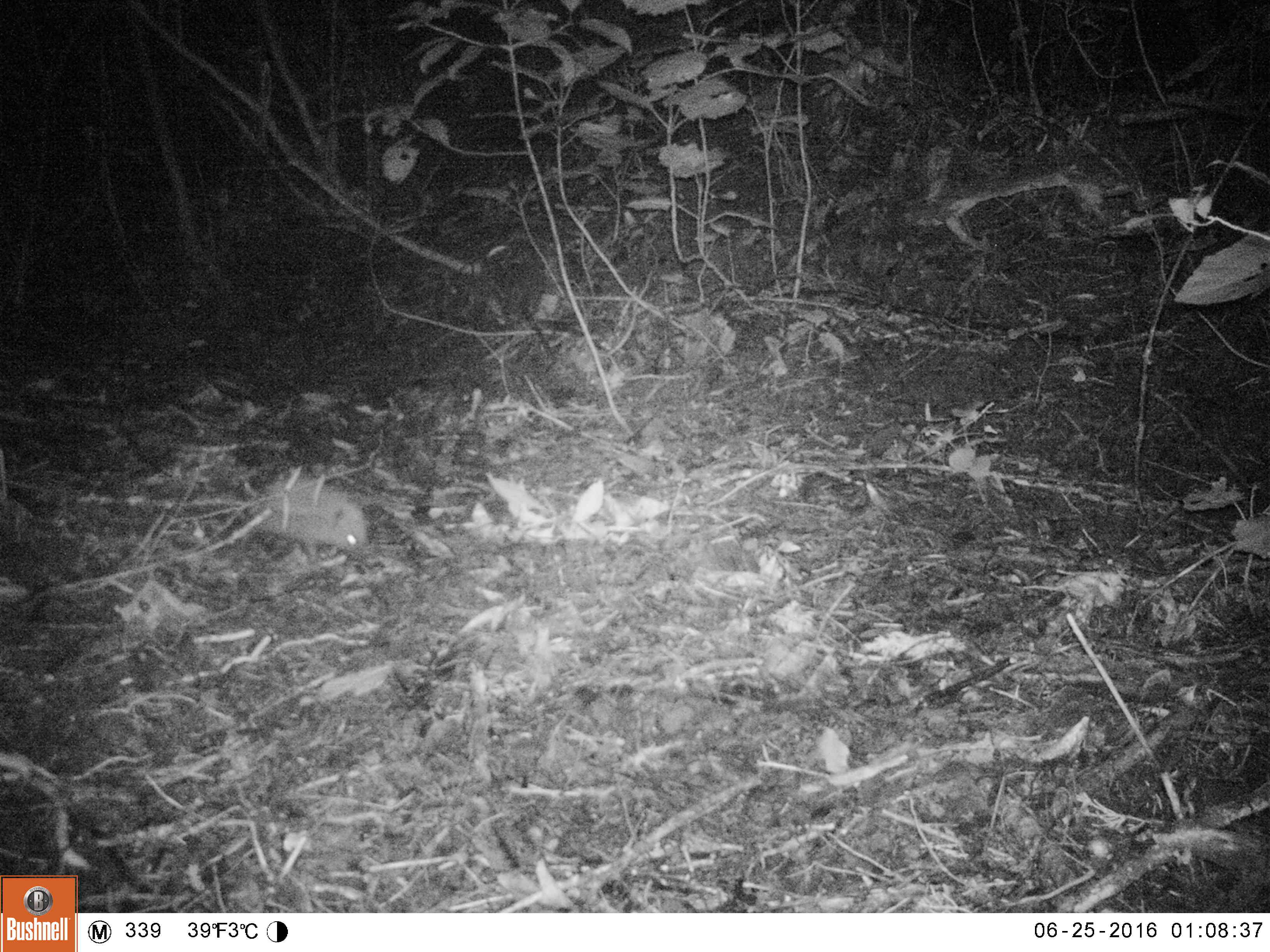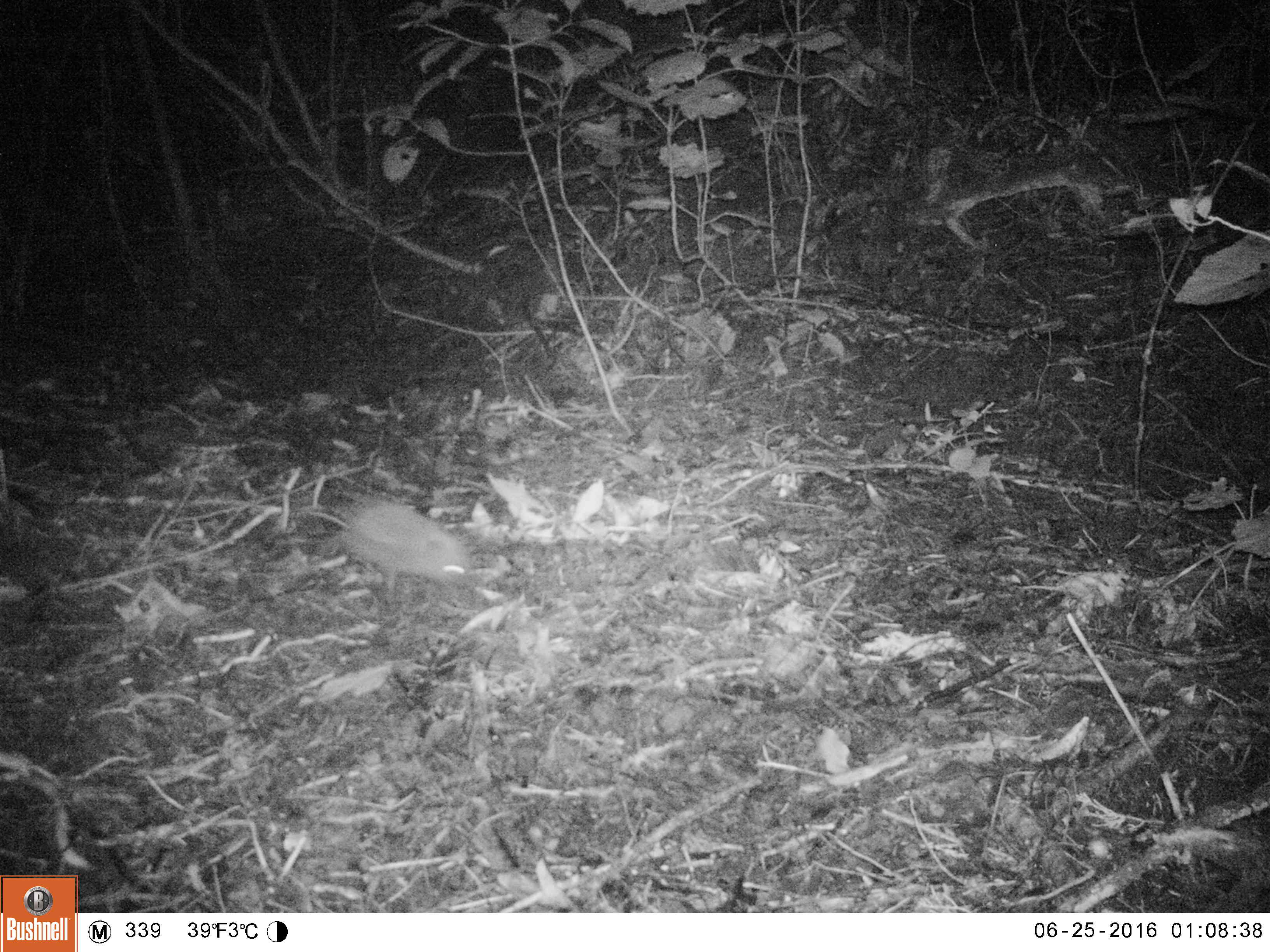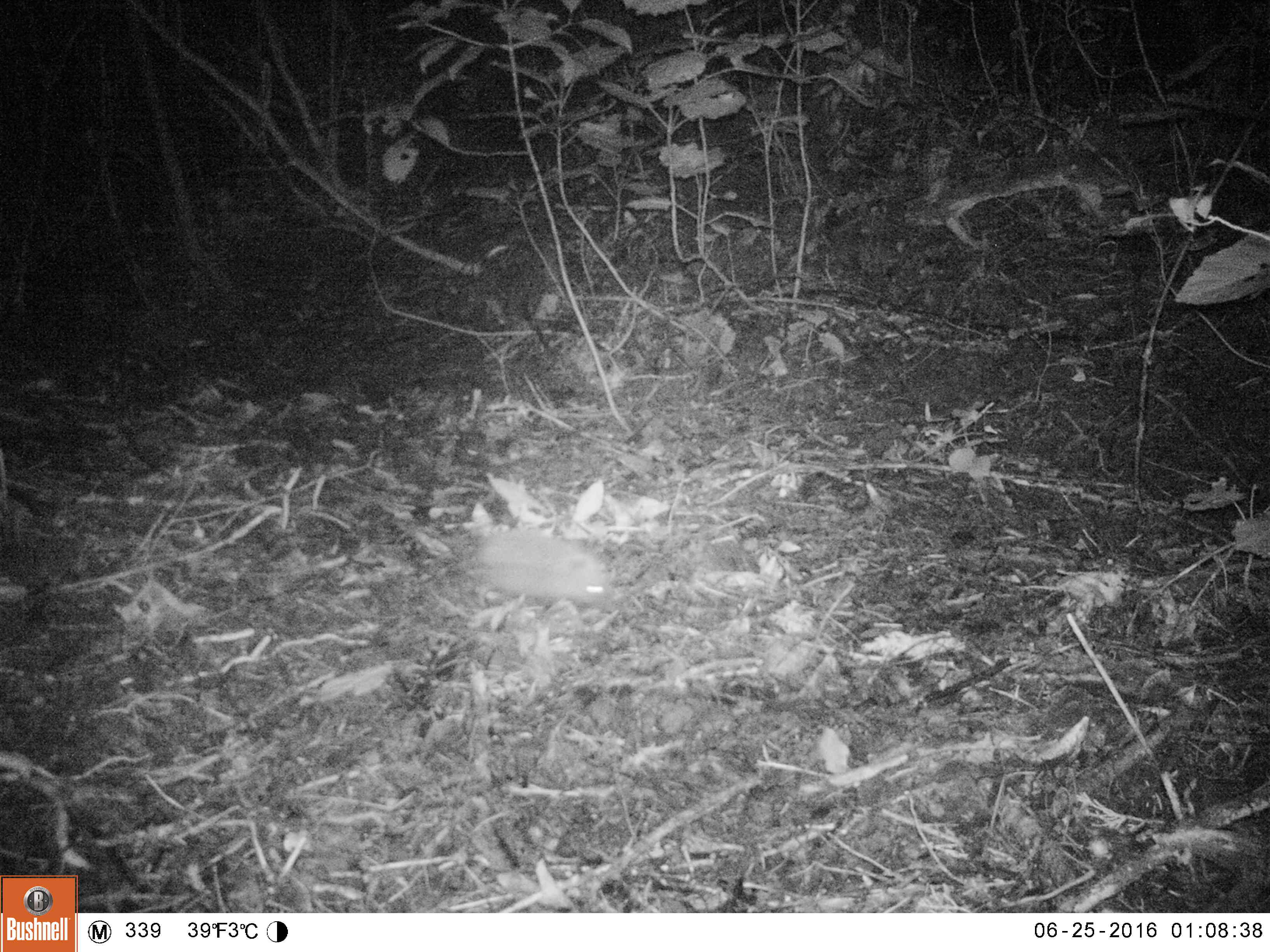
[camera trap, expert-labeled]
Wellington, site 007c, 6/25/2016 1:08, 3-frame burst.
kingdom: Animalia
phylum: Chordata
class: Mammalia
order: Eulipotyphla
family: Erinaceidae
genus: Erinaceus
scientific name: Erinaceus europaeus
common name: hedgehog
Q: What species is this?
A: Hedgehog (Erinaceus europaeus).